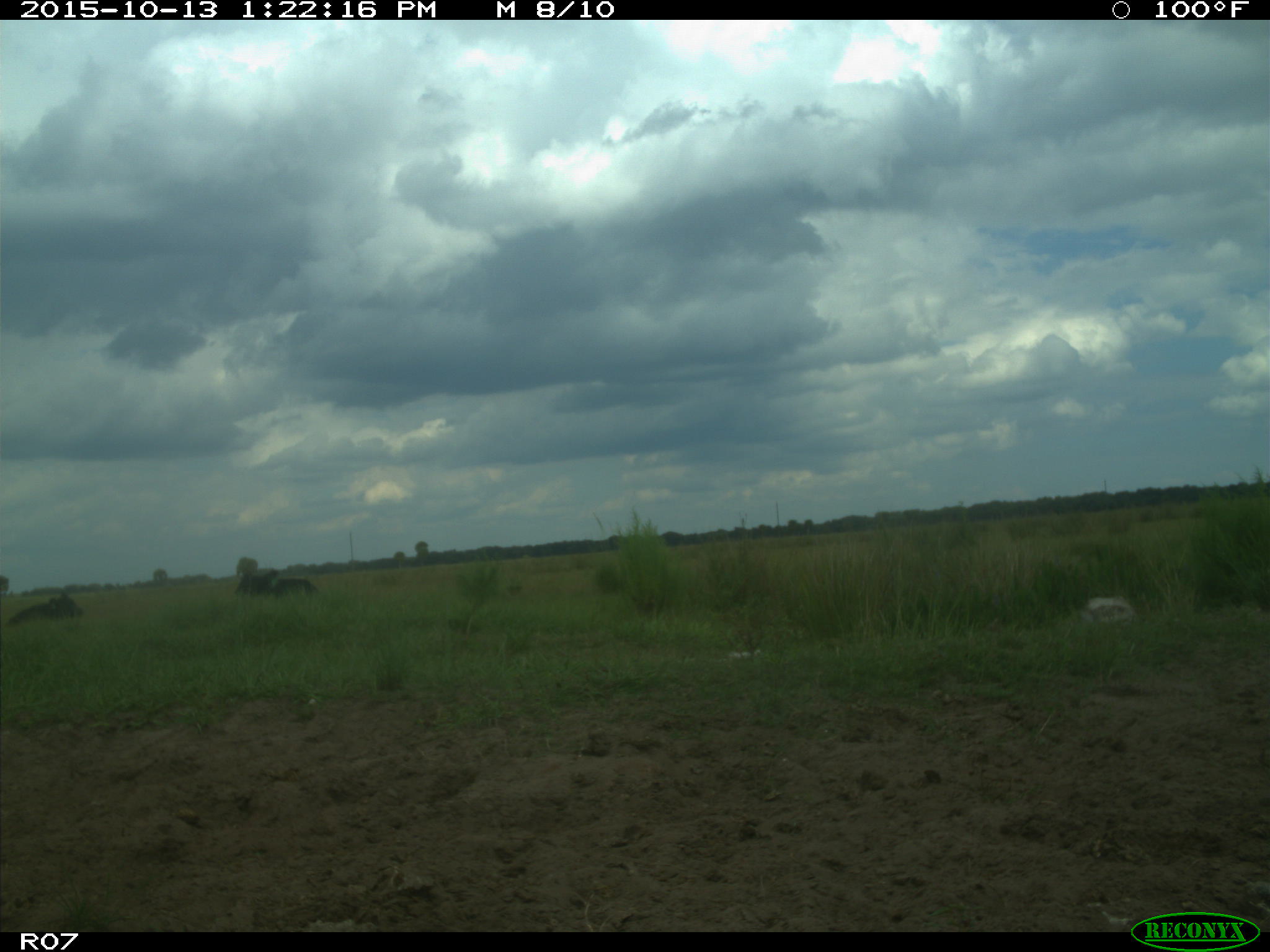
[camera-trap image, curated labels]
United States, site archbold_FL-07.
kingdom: Animalia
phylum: Chordata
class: Mammalia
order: Artiodactyla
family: Bovidae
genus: Bos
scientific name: Bos taurus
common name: domestic cow